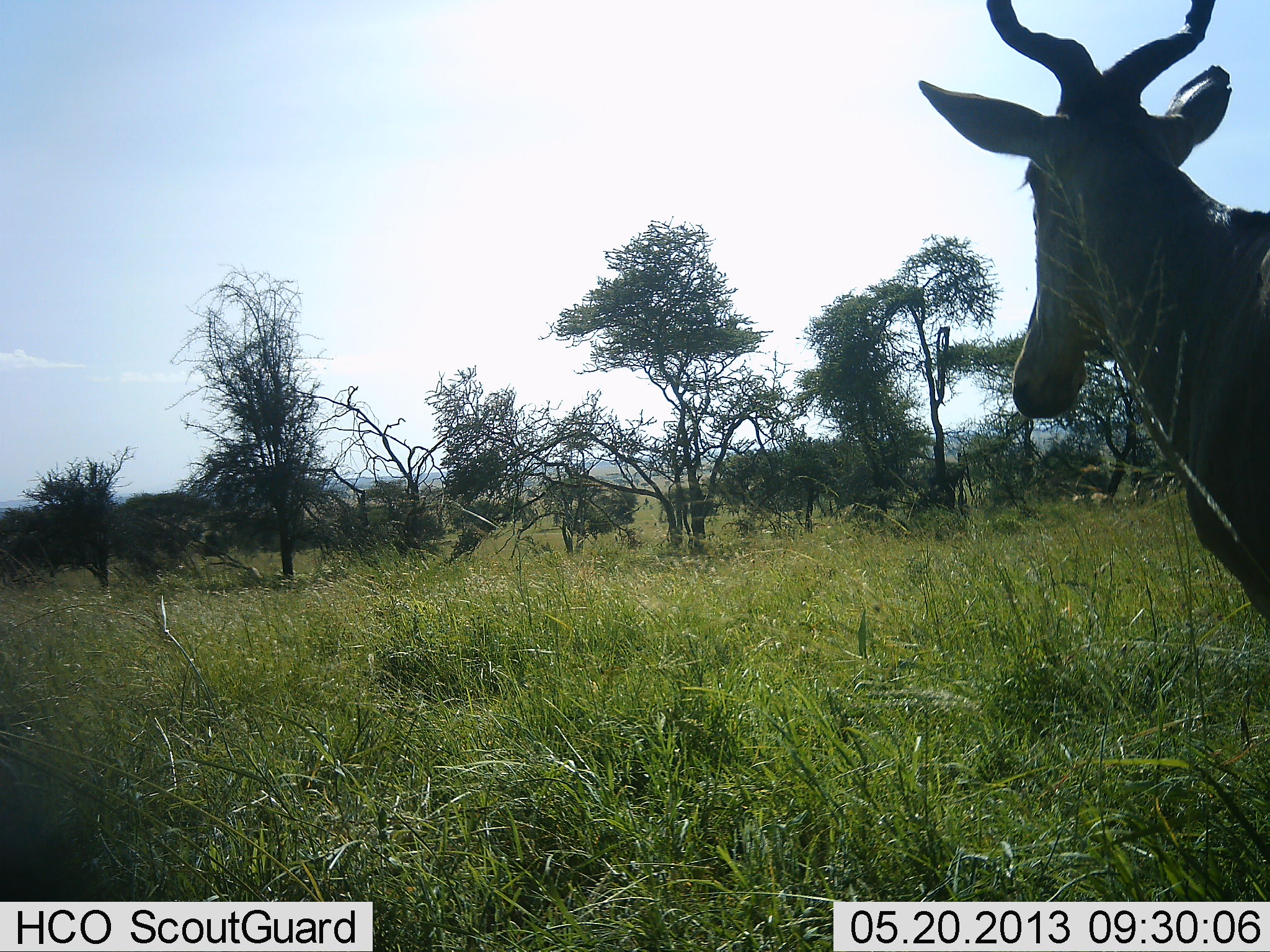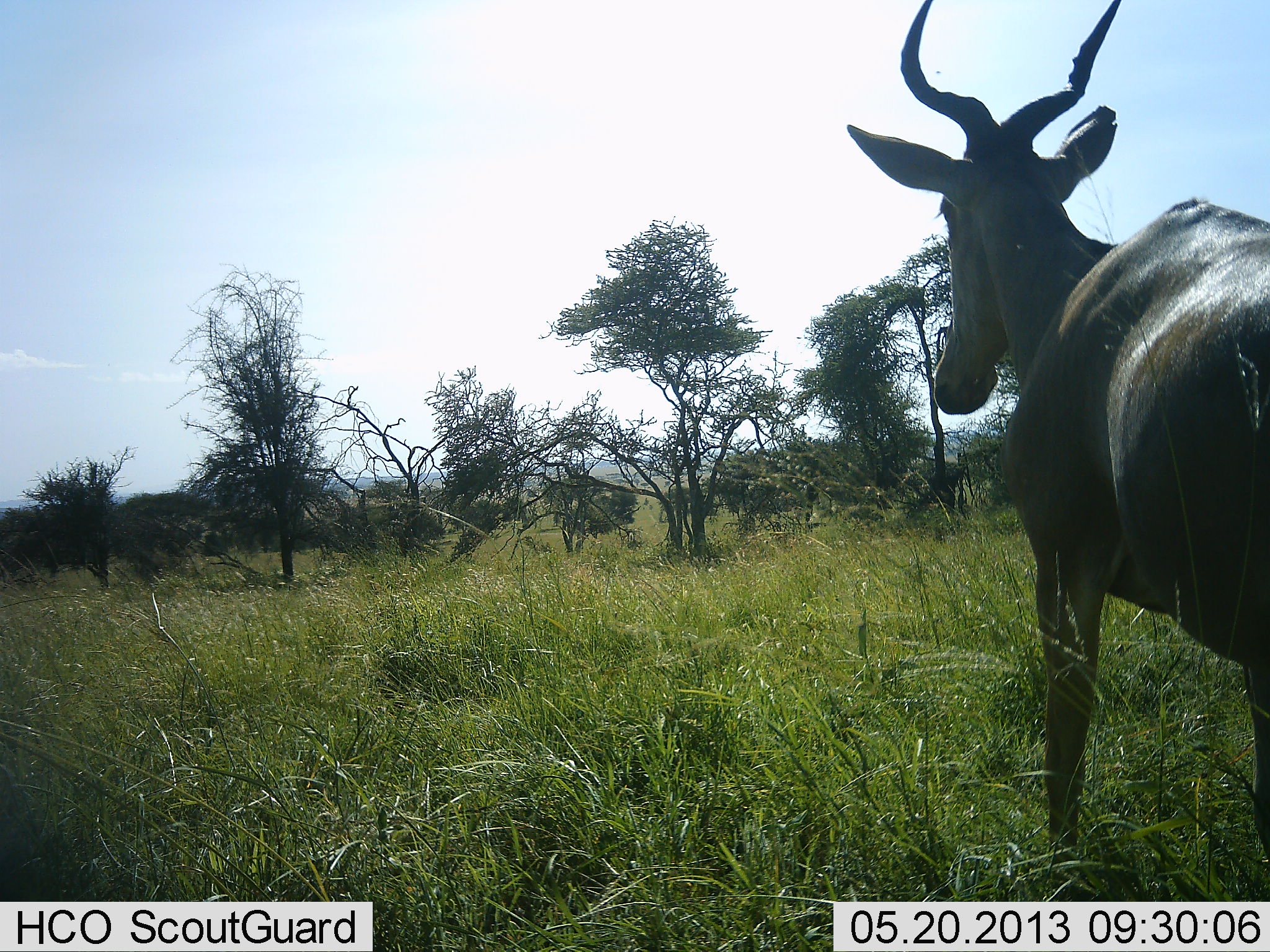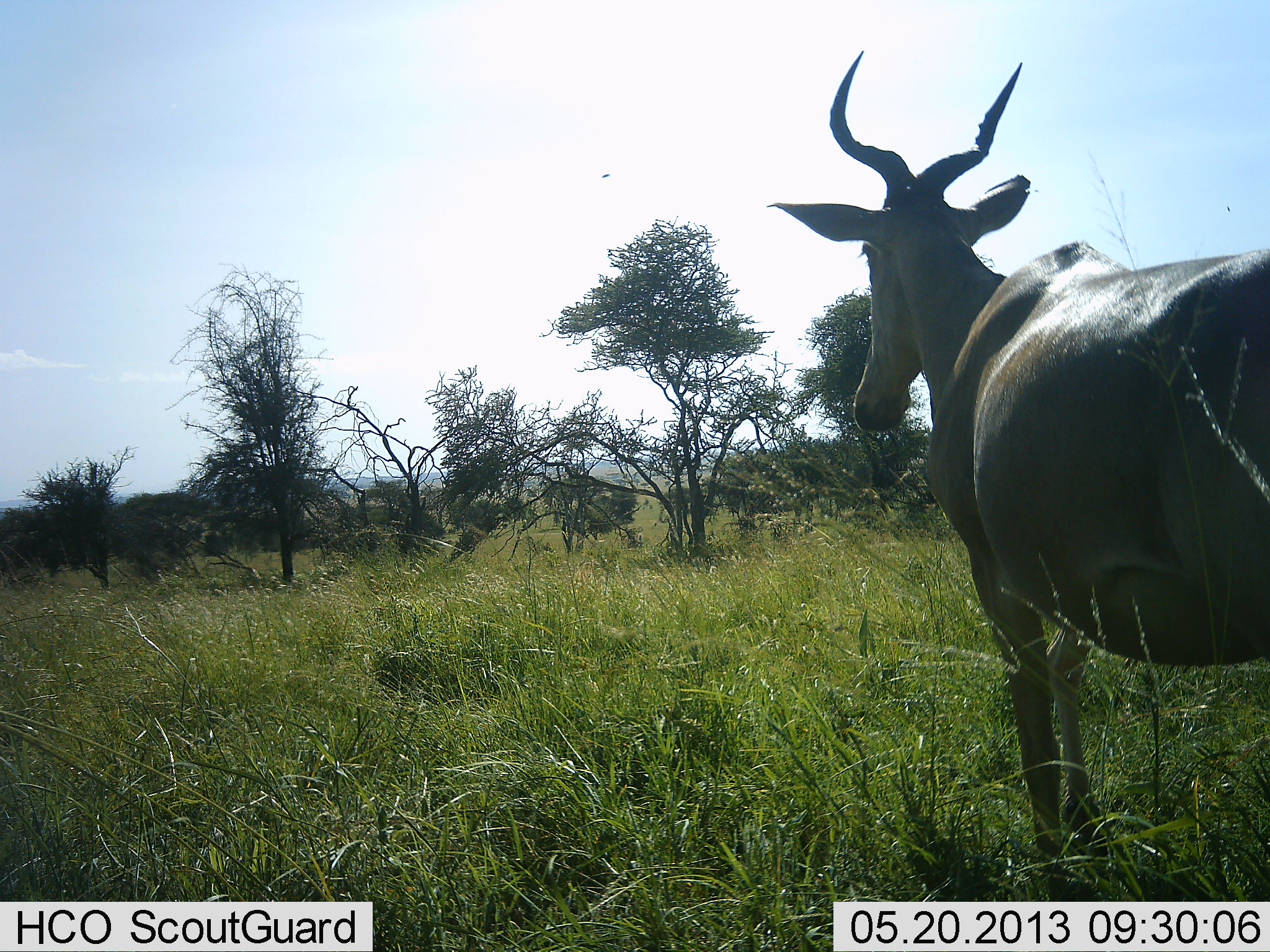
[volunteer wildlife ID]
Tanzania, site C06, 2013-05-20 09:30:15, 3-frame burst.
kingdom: Animalia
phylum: Chordata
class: Mammalia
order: Artiodactyla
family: Bovidae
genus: Alcelaphus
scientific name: Alcelaphus buselaphus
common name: hartebeest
Hartebeest (Alcelaphus buselaphus), count 1. Behavior (volunteer vote fractions): standing 20%, resting 0%, moving 80%, interacting 0%. Young present (vote fraction): 0%. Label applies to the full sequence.